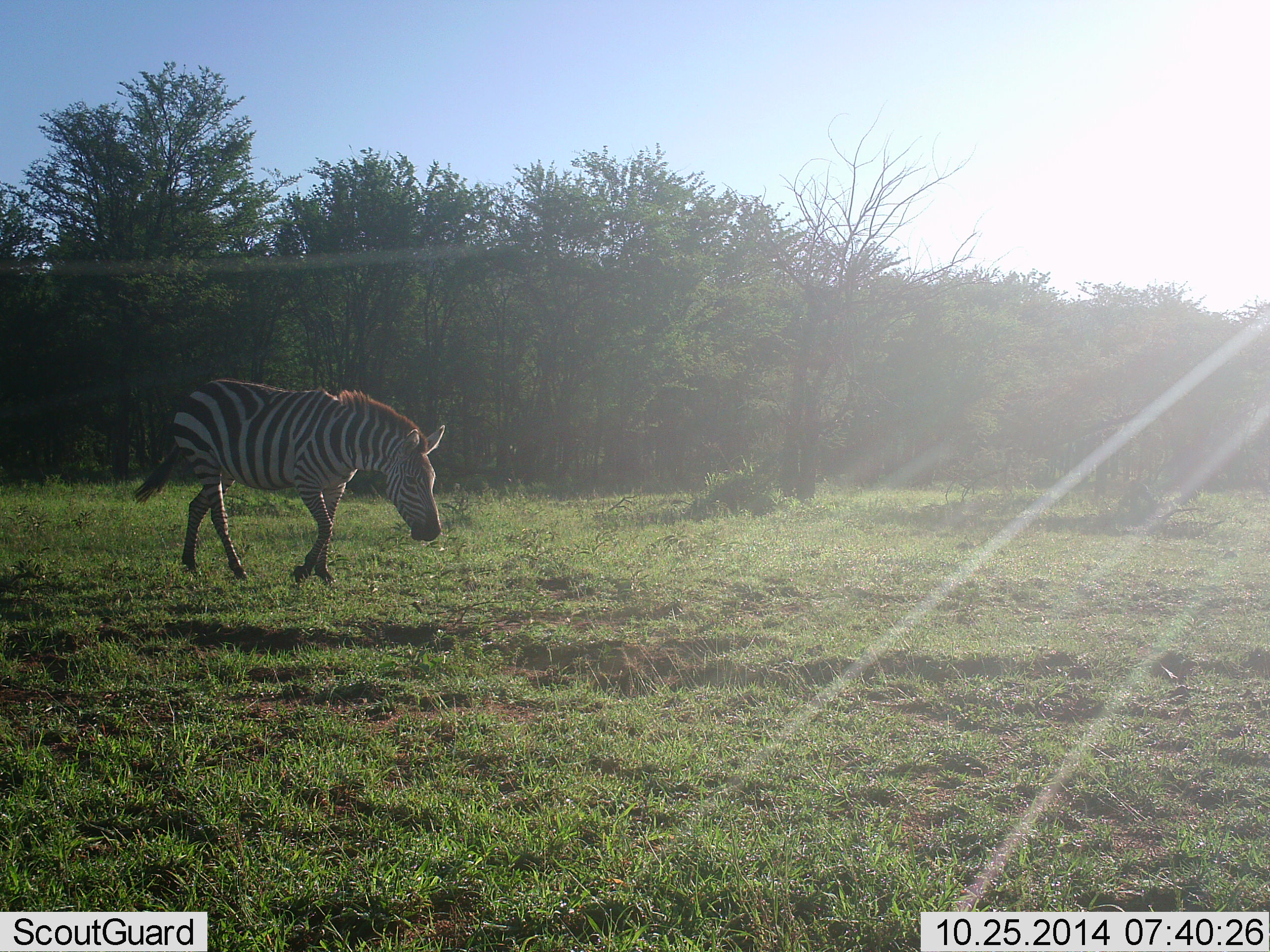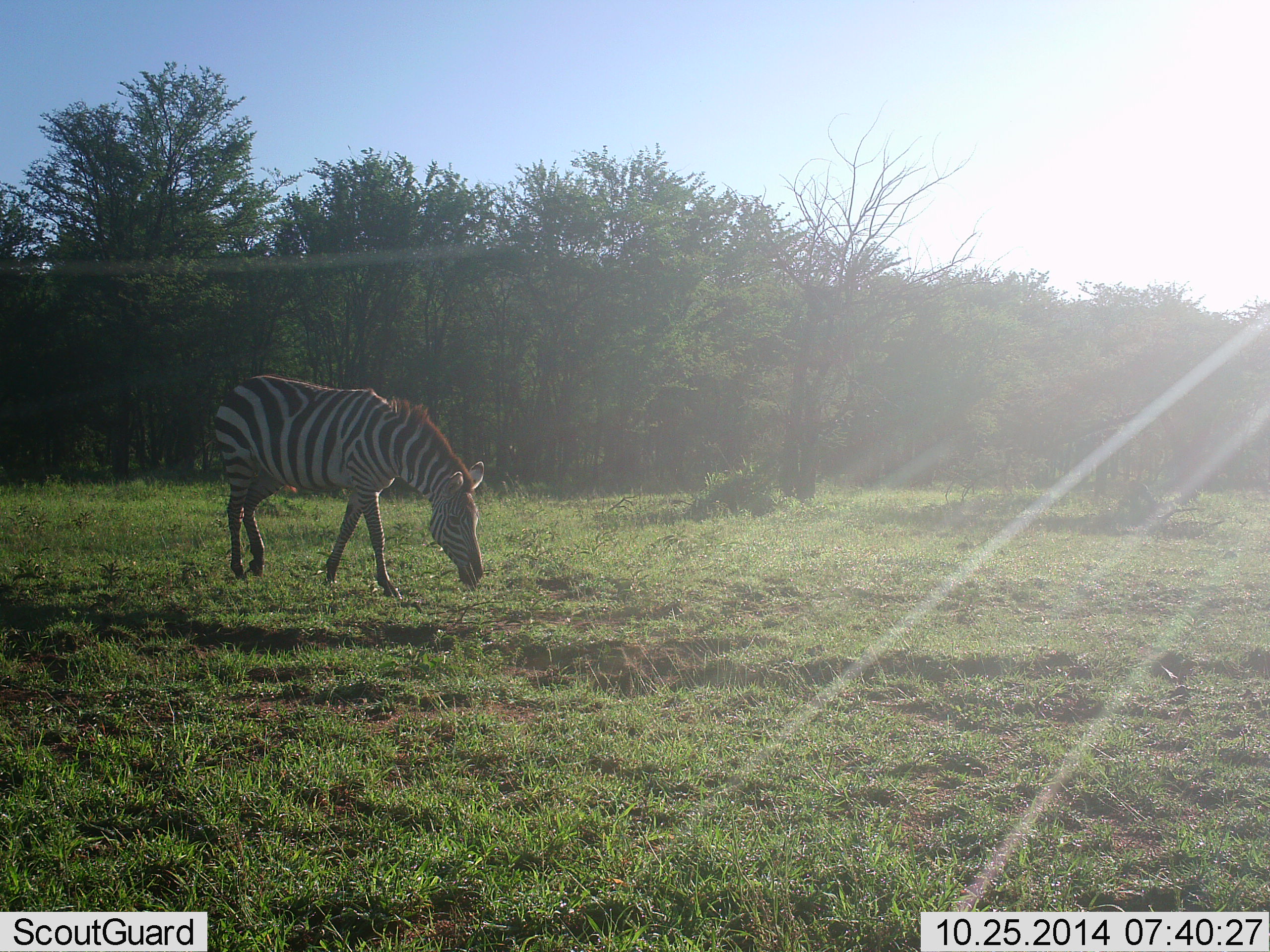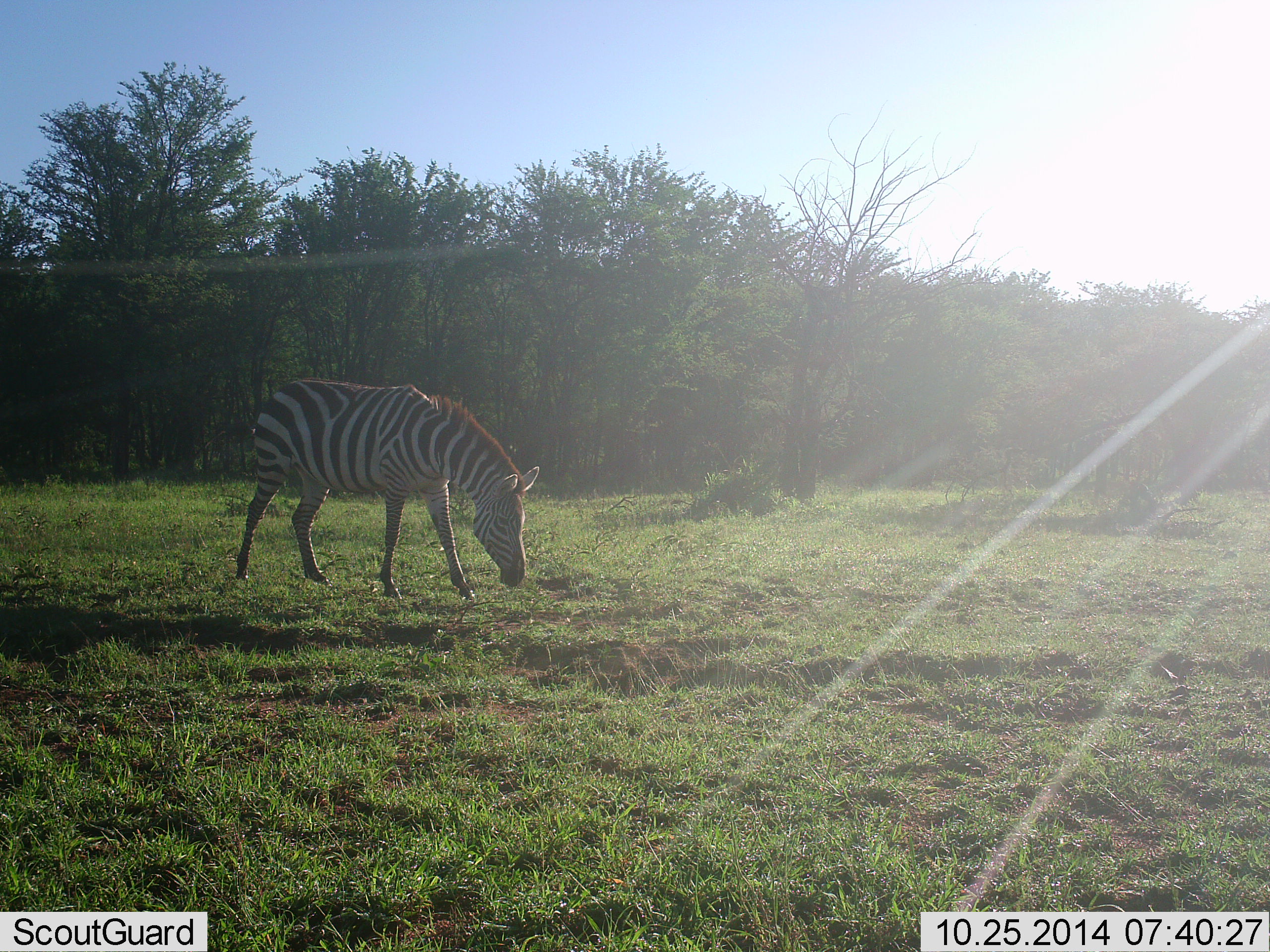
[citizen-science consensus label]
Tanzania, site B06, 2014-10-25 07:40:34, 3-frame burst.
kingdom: Animalia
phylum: Chordata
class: Mammalia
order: Perissodactyla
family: Equidae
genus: Equus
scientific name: Equus quagga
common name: plains zebra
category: zebra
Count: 1.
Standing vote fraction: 20%.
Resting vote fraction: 0%.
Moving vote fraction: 20%.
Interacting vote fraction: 0%.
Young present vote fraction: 0%.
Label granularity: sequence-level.